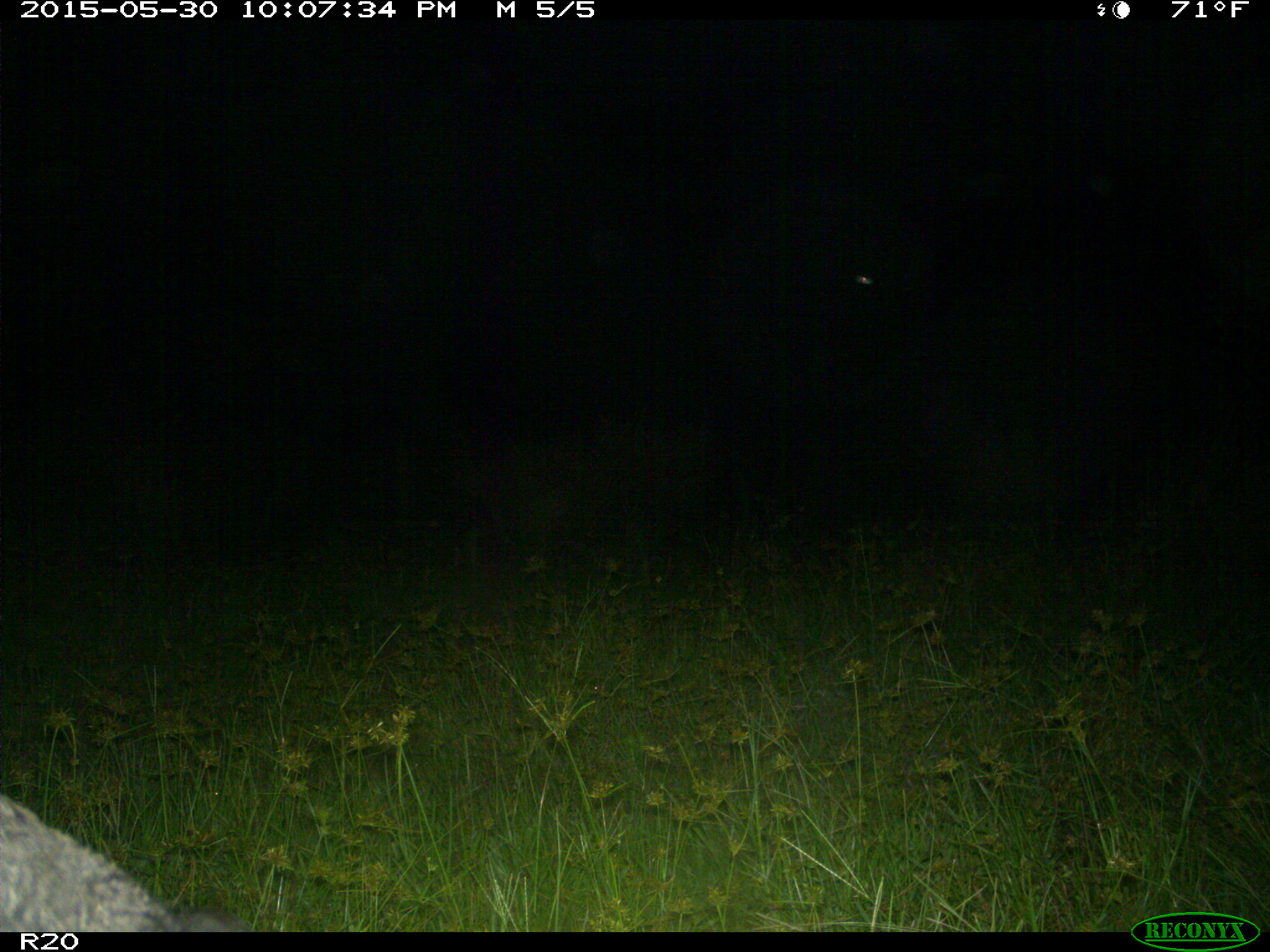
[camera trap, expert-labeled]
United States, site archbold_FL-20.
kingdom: Animalia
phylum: Chordata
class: Mammalia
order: Artiodactyla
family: Suidae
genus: Sus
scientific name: Sus scrofa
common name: wild boar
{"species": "Sus scrofa (wild boar)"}